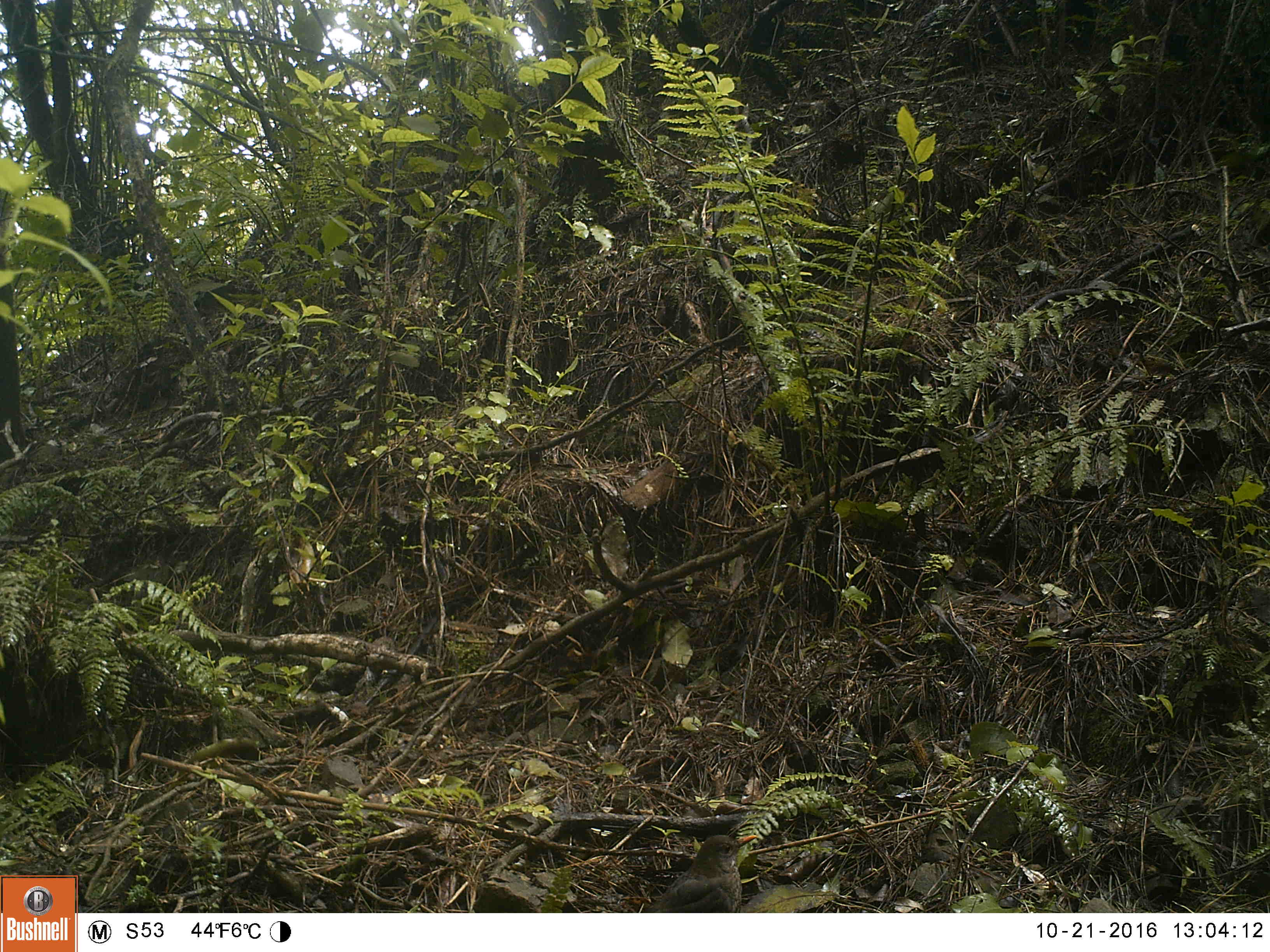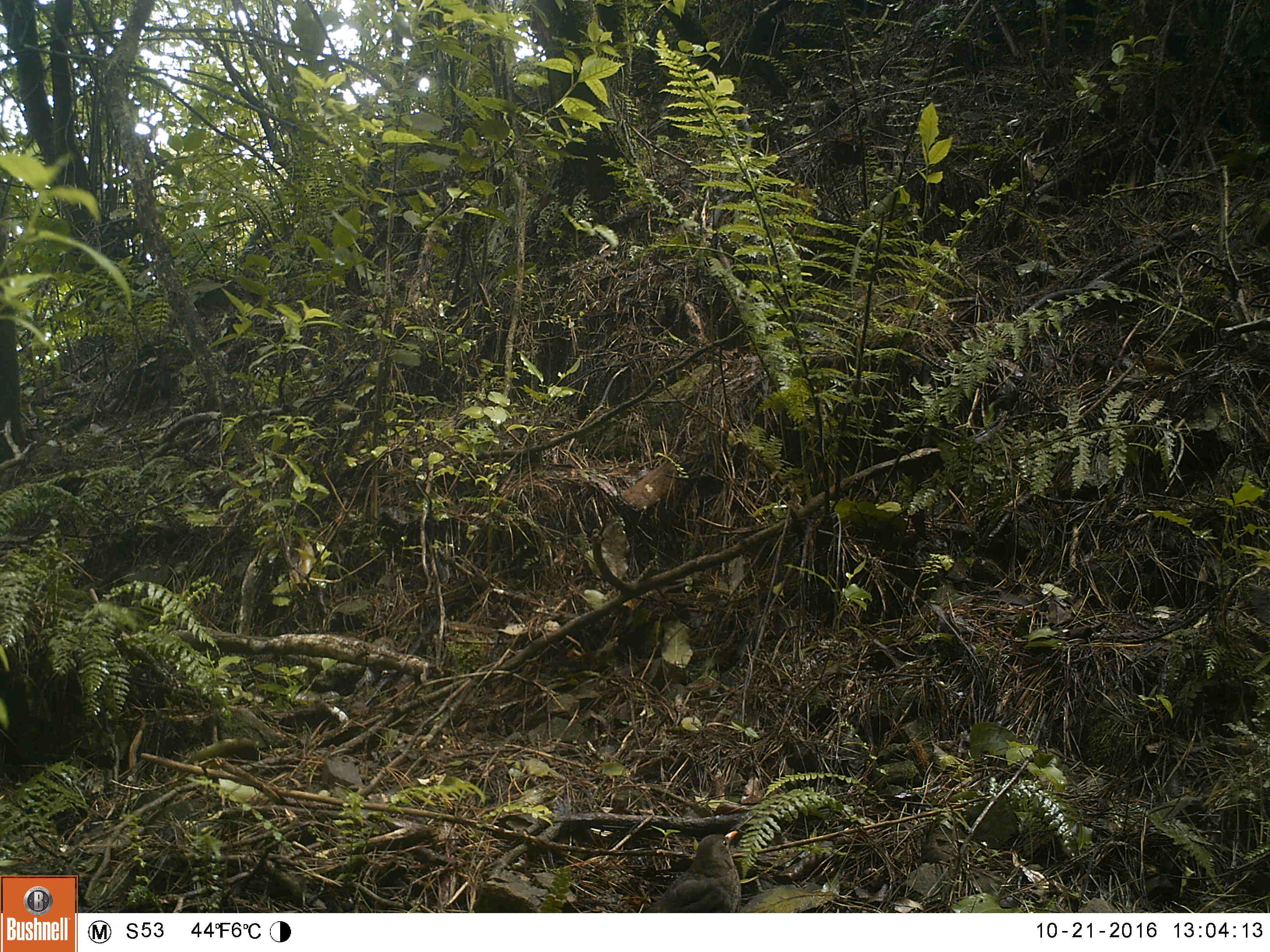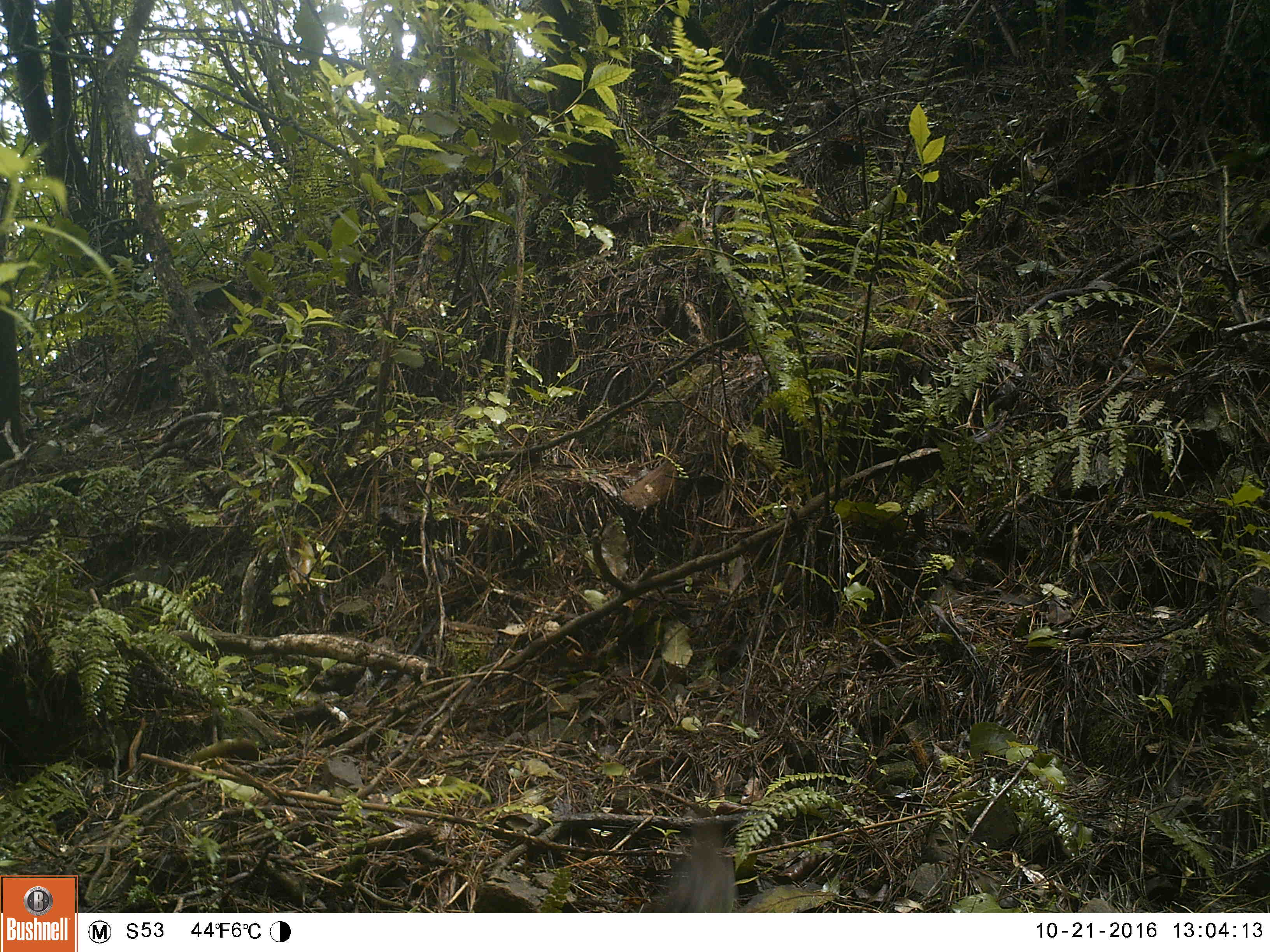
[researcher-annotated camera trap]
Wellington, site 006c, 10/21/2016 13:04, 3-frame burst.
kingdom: Animalia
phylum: Chordata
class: Aves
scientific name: Aves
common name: bird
Bird (Aves).